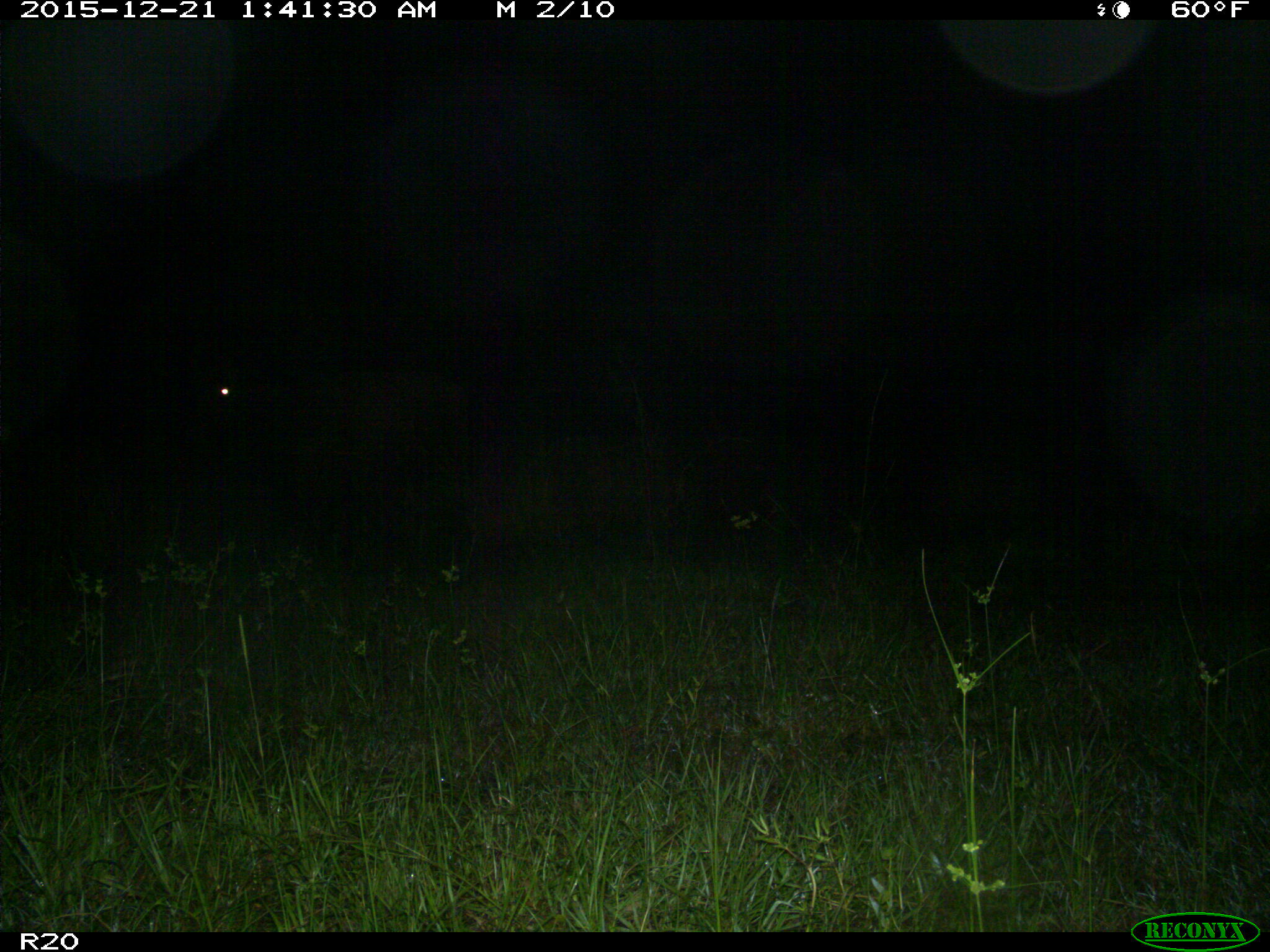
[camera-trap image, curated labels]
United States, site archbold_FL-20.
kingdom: Animalia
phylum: Chordata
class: Mammalia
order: Artiodactyla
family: Bovidae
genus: Bos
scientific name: Bos taurus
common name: domestic cow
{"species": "Bos taurus (domestic cow)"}